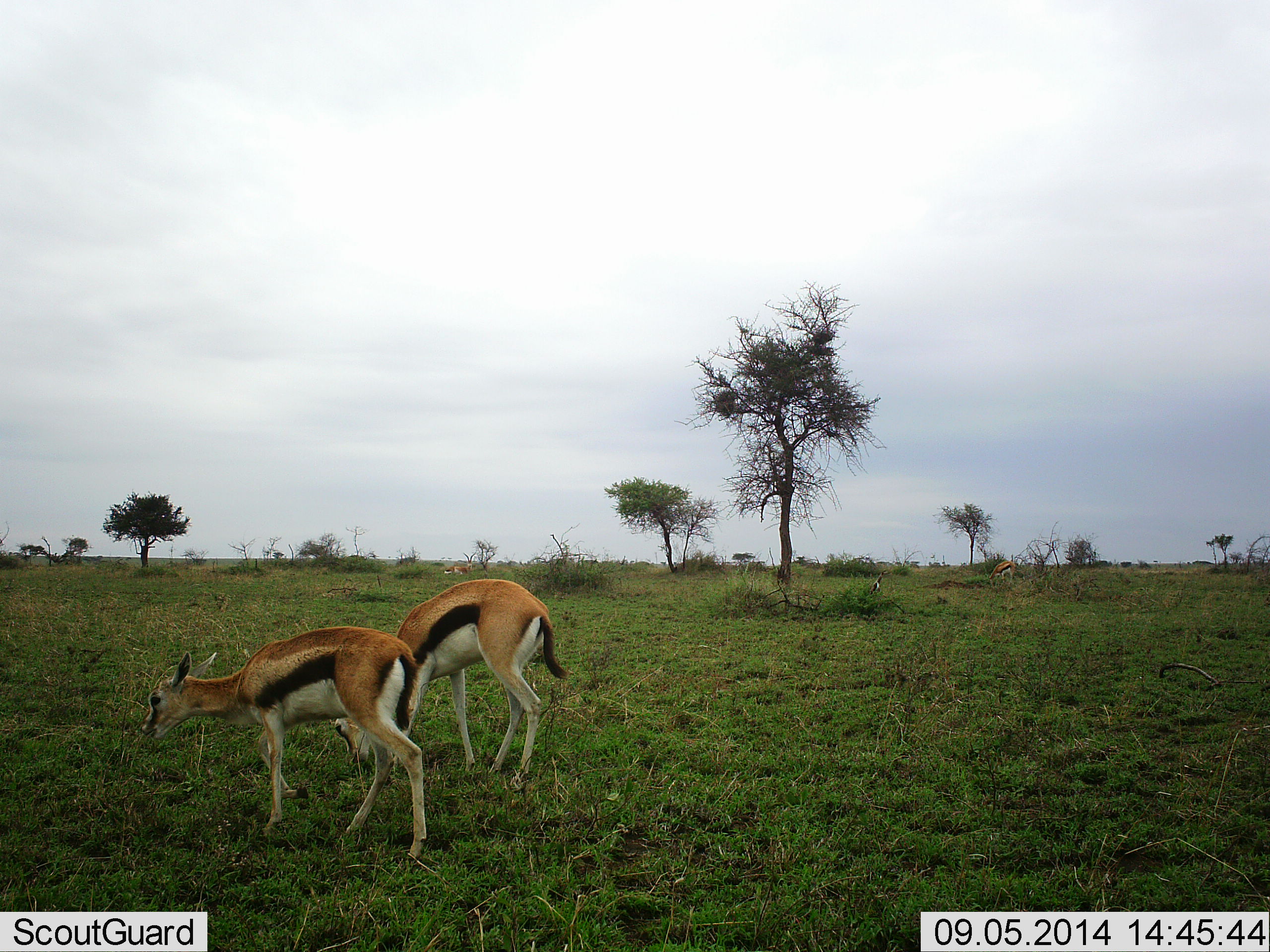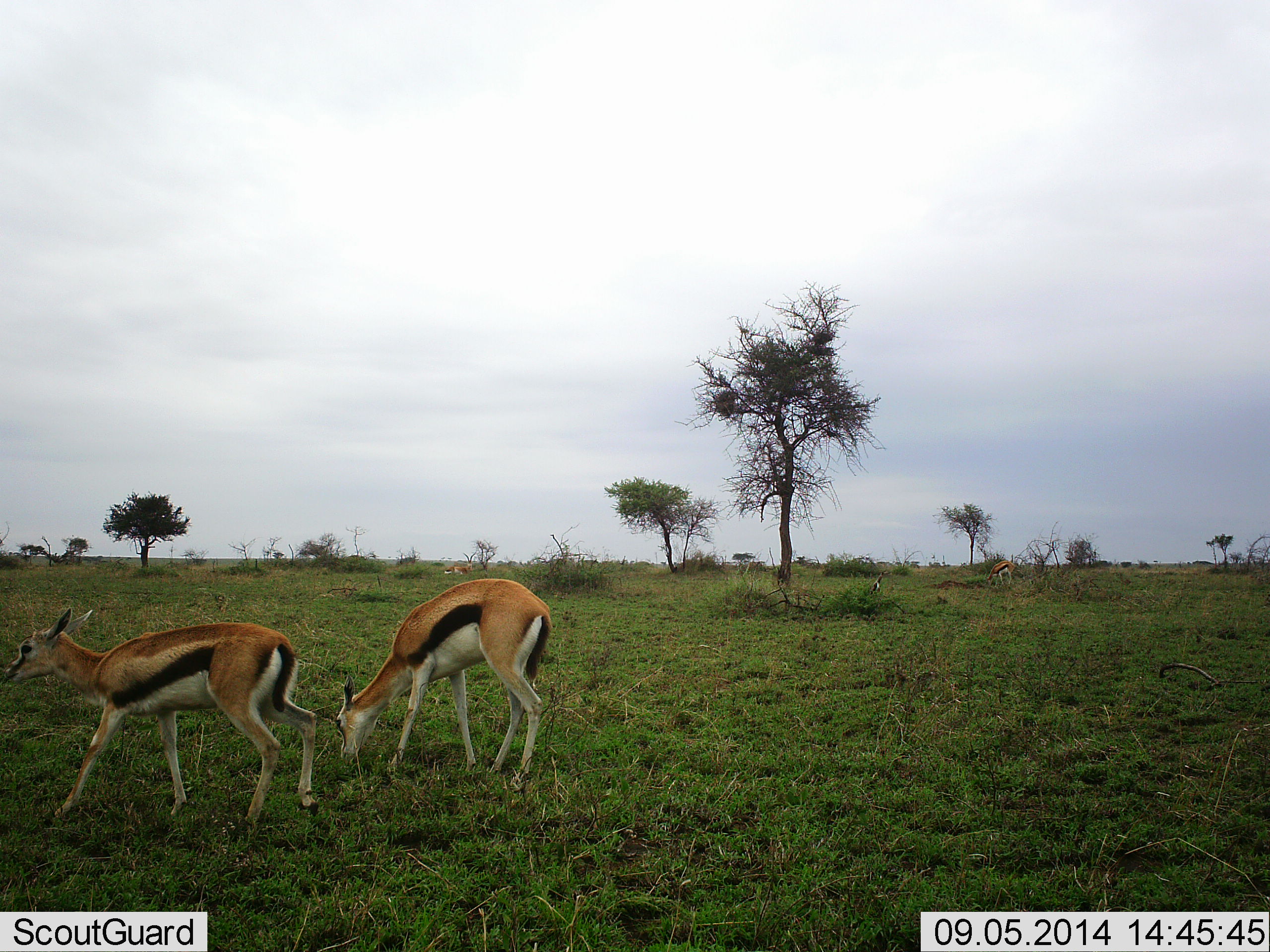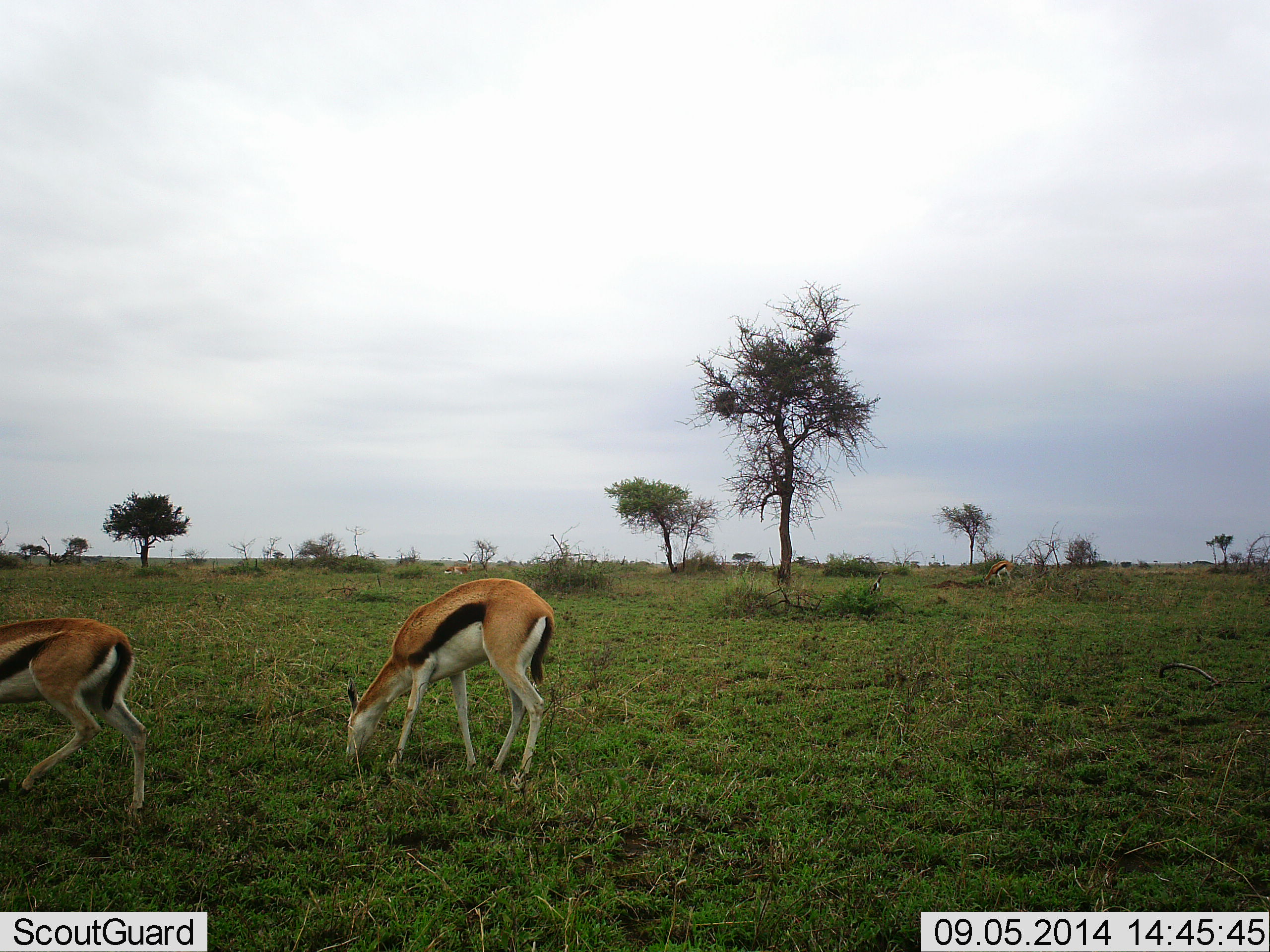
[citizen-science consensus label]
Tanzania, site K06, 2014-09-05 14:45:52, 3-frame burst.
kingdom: Animalia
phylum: Chordata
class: Mammalia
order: Artiodactyla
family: Bovidae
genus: Eudorcas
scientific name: Eudorcas thomsonii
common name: thomson's gazelle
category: gazellethomsons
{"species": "gazellethomsons (thomson's gazelle) (Eudorcas thomsonii)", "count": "3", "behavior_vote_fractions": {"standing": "64%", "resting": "0%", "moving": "91%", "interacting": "0%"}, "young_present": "9%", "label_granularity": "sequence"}